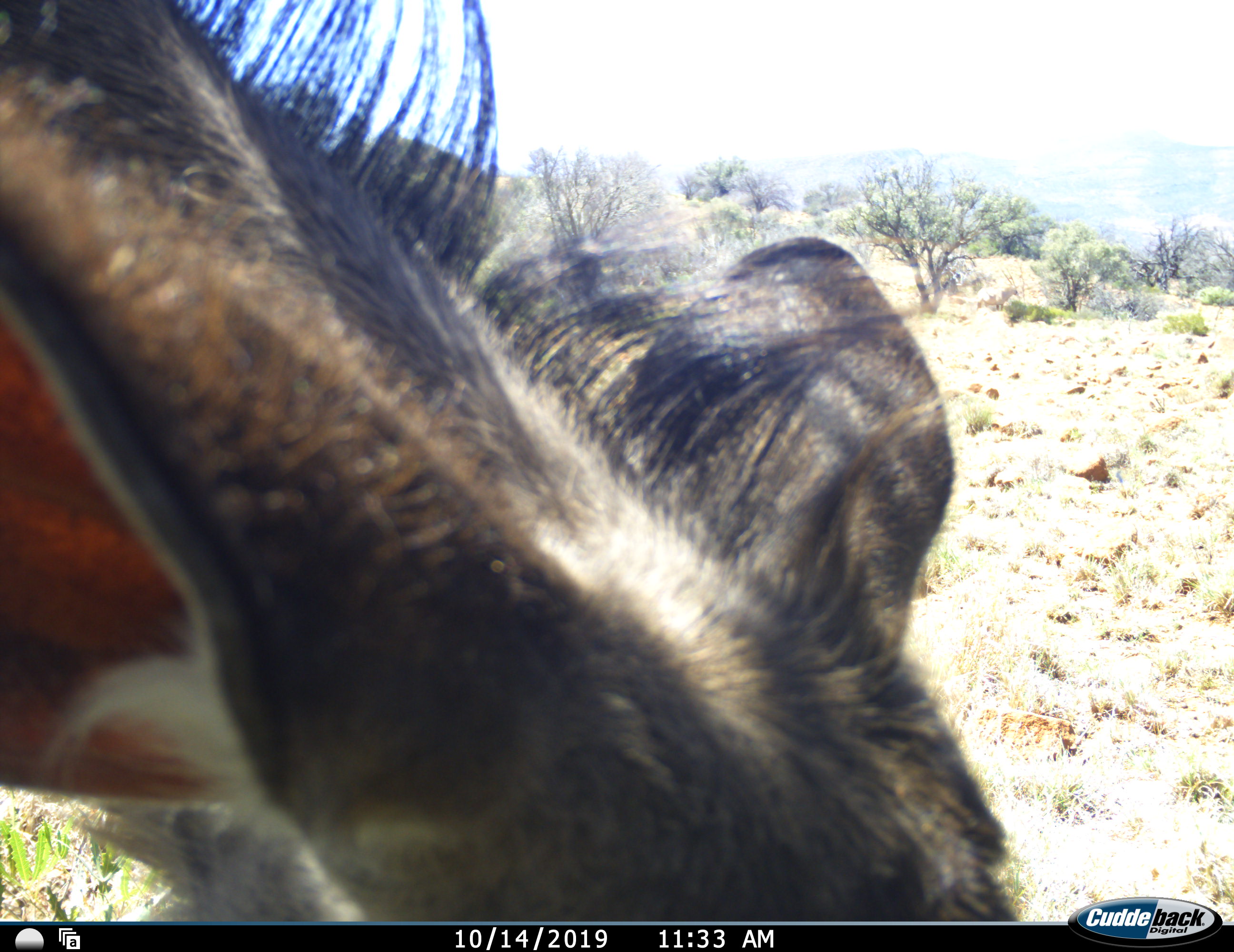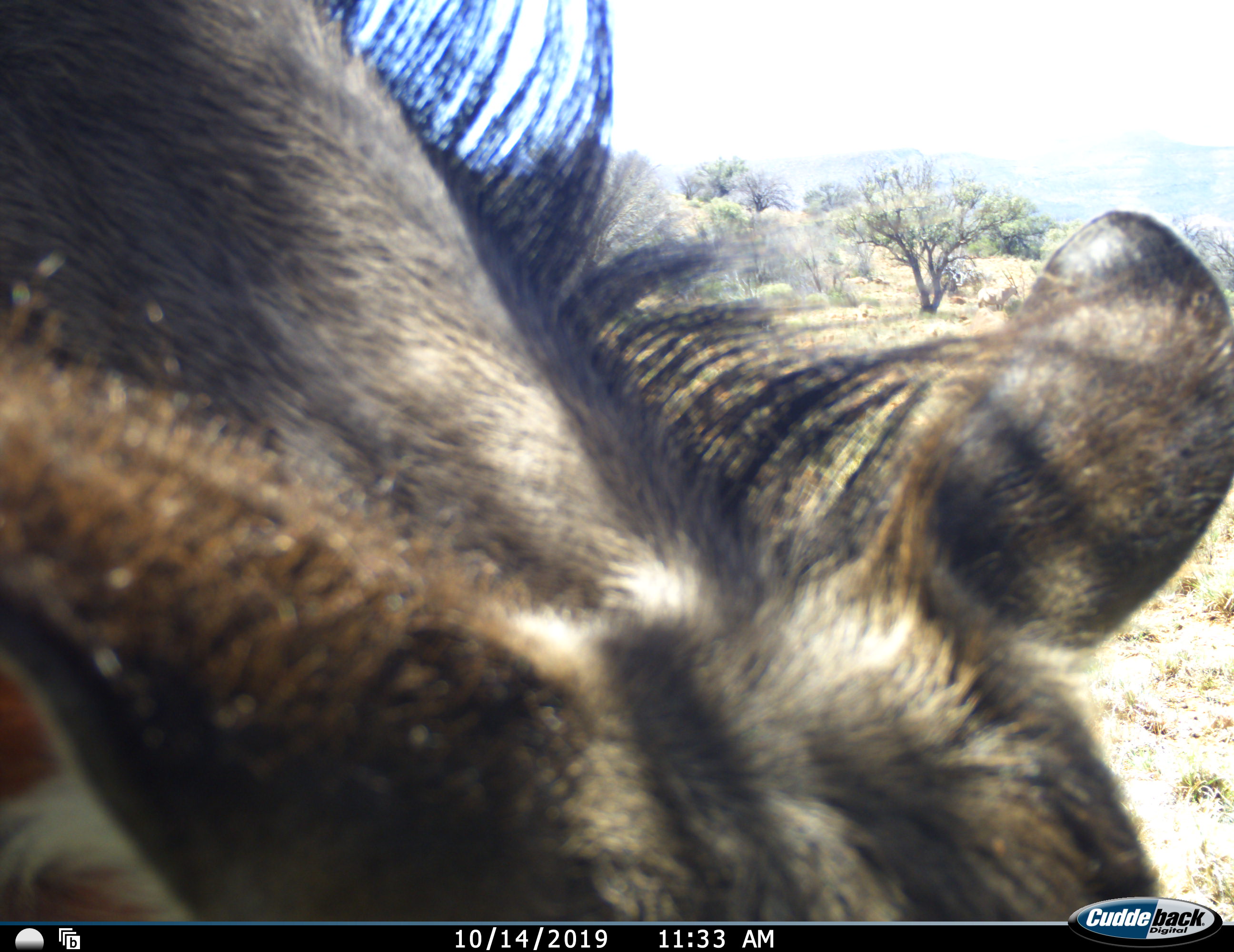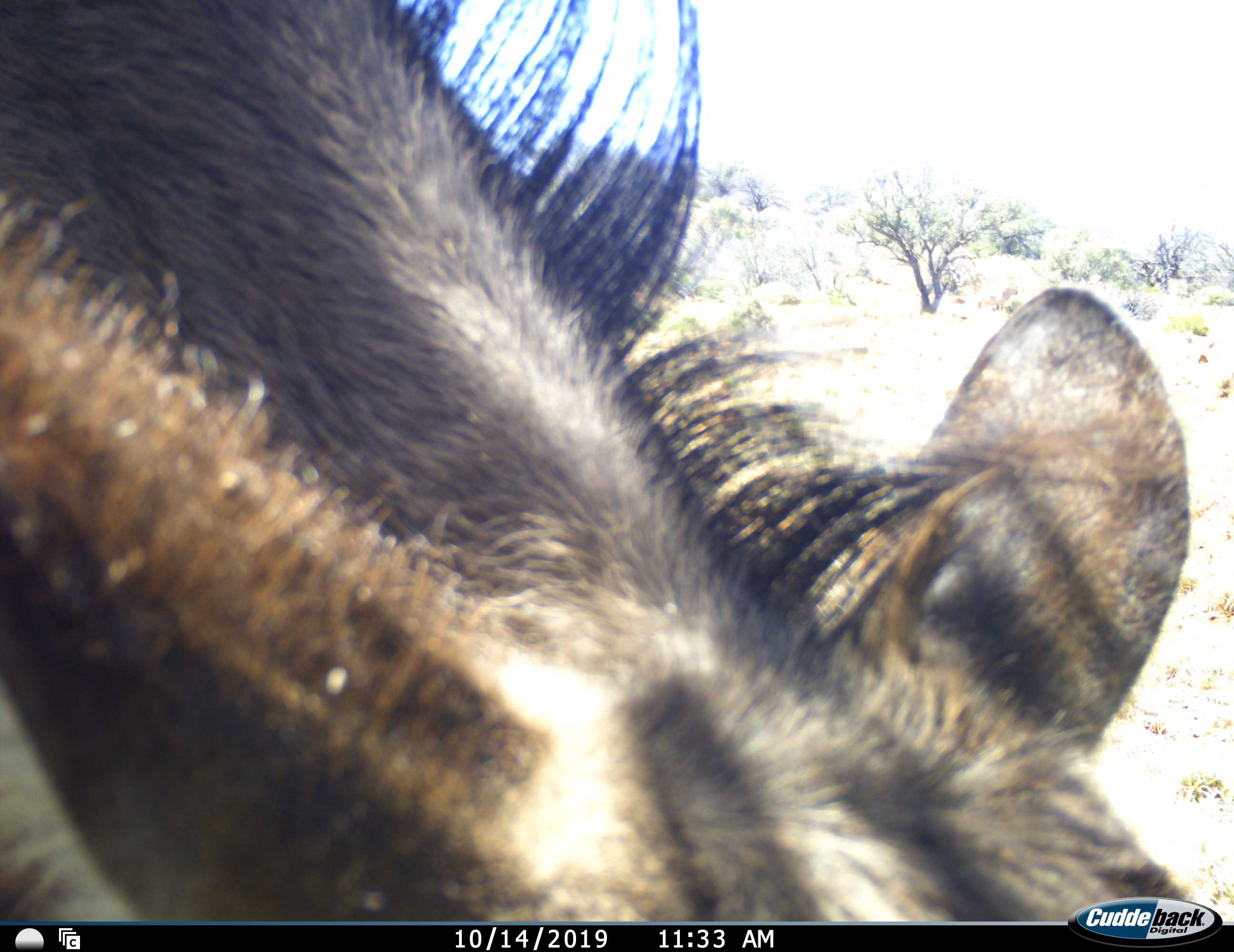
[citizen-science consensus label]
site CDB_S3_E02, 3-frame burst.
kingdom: Animalia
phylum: Chordata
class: Mammalia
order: Artiodactyla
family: Bovidae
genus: Tragelaphus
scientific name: Tragelaphus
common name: kudu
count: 1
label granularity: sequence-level